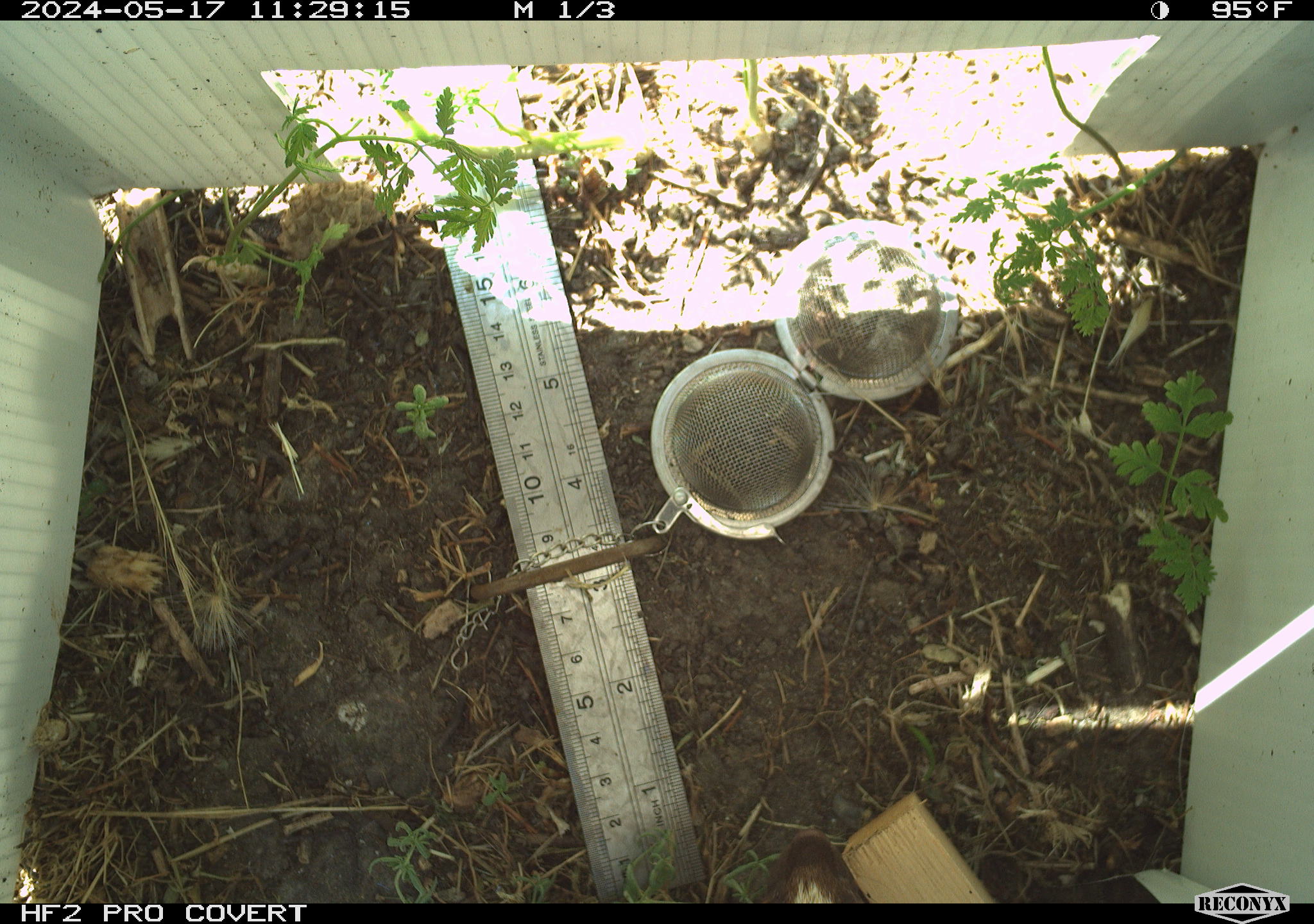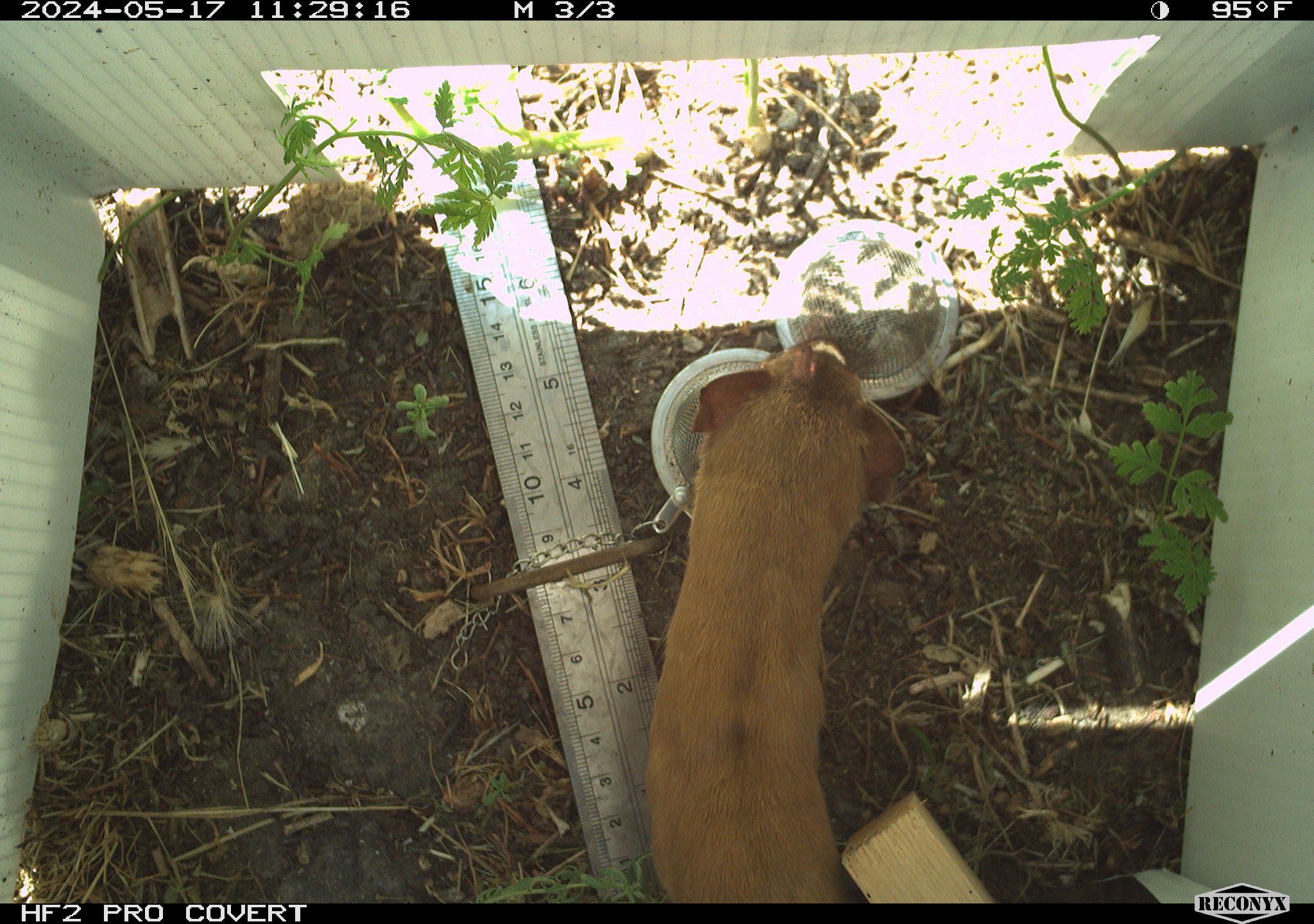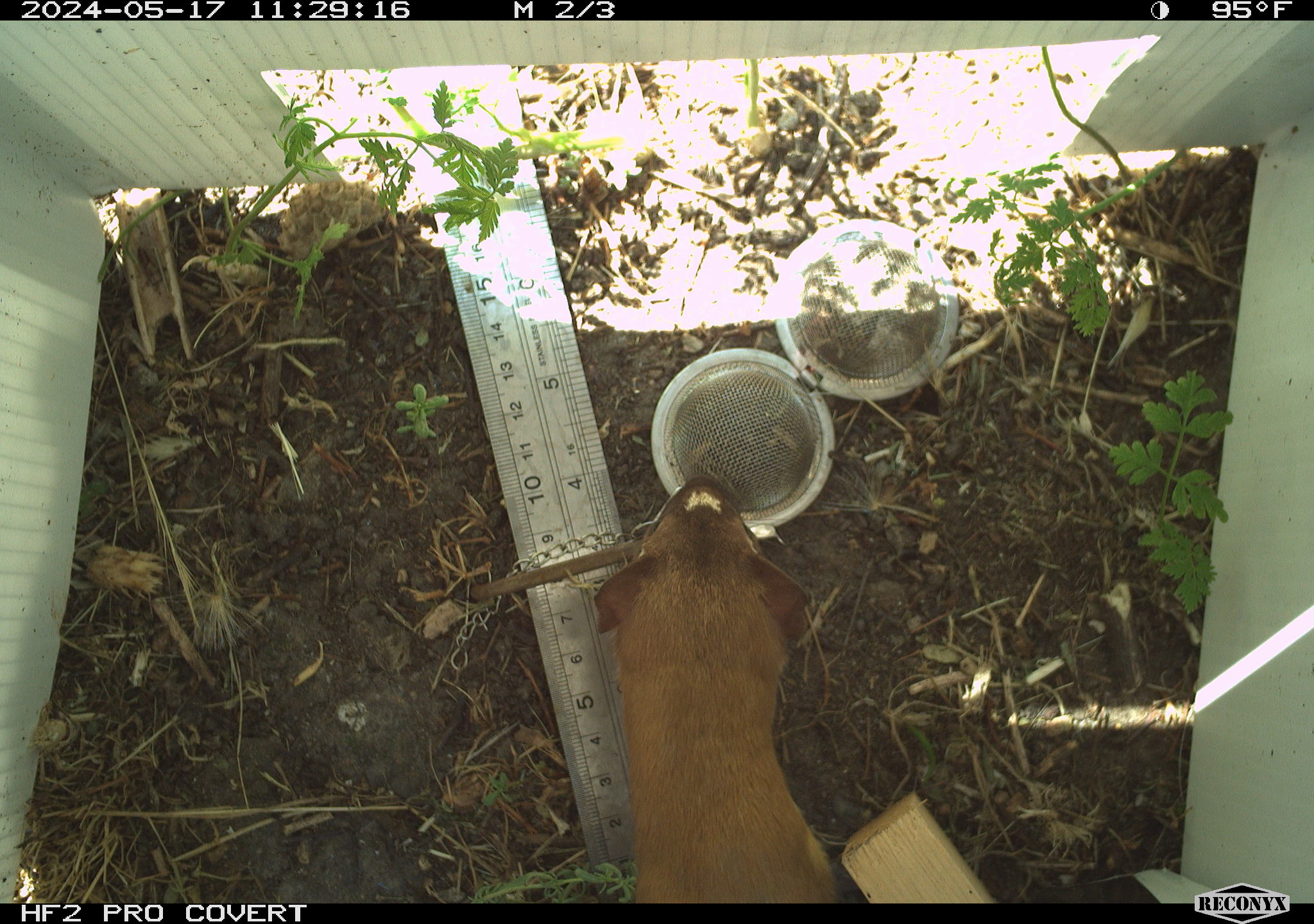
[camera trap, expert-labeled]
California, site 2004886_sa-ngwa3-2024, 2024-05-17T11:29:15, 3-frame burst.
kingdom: Animalia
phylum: Chordata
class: Mammalia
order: Carnivora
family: Mustelidae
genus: Neogale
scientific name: Neogale frenata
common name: long-tailed weasel